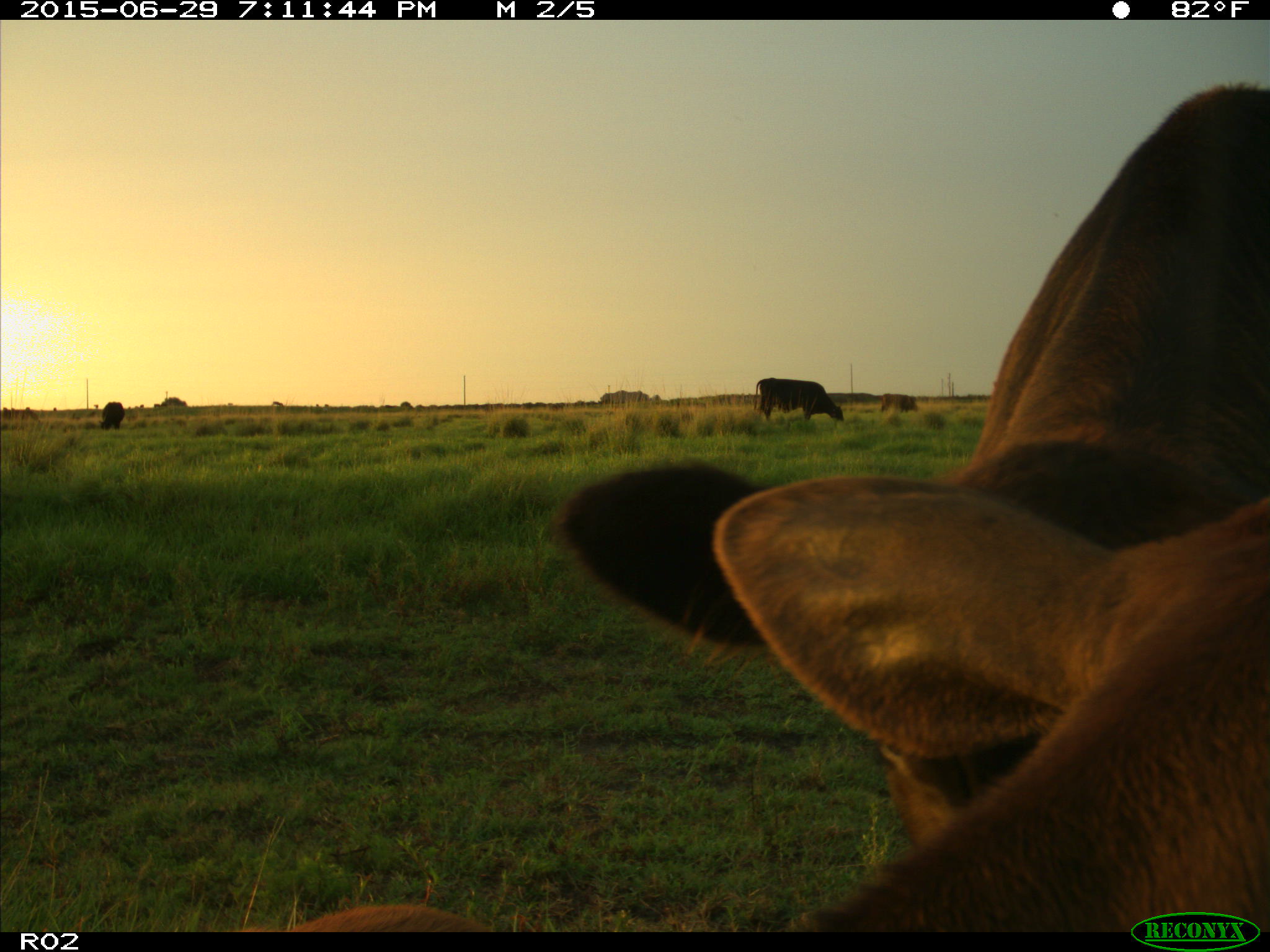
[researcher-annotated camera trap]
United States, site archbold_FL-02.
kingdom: Animalia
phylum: Chordata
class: Mammalia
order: Artiodactyla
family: Bovidae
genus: Bos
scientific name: Bos taurus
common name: domestic cow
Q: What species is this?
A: Bos taurus (domestic cow).